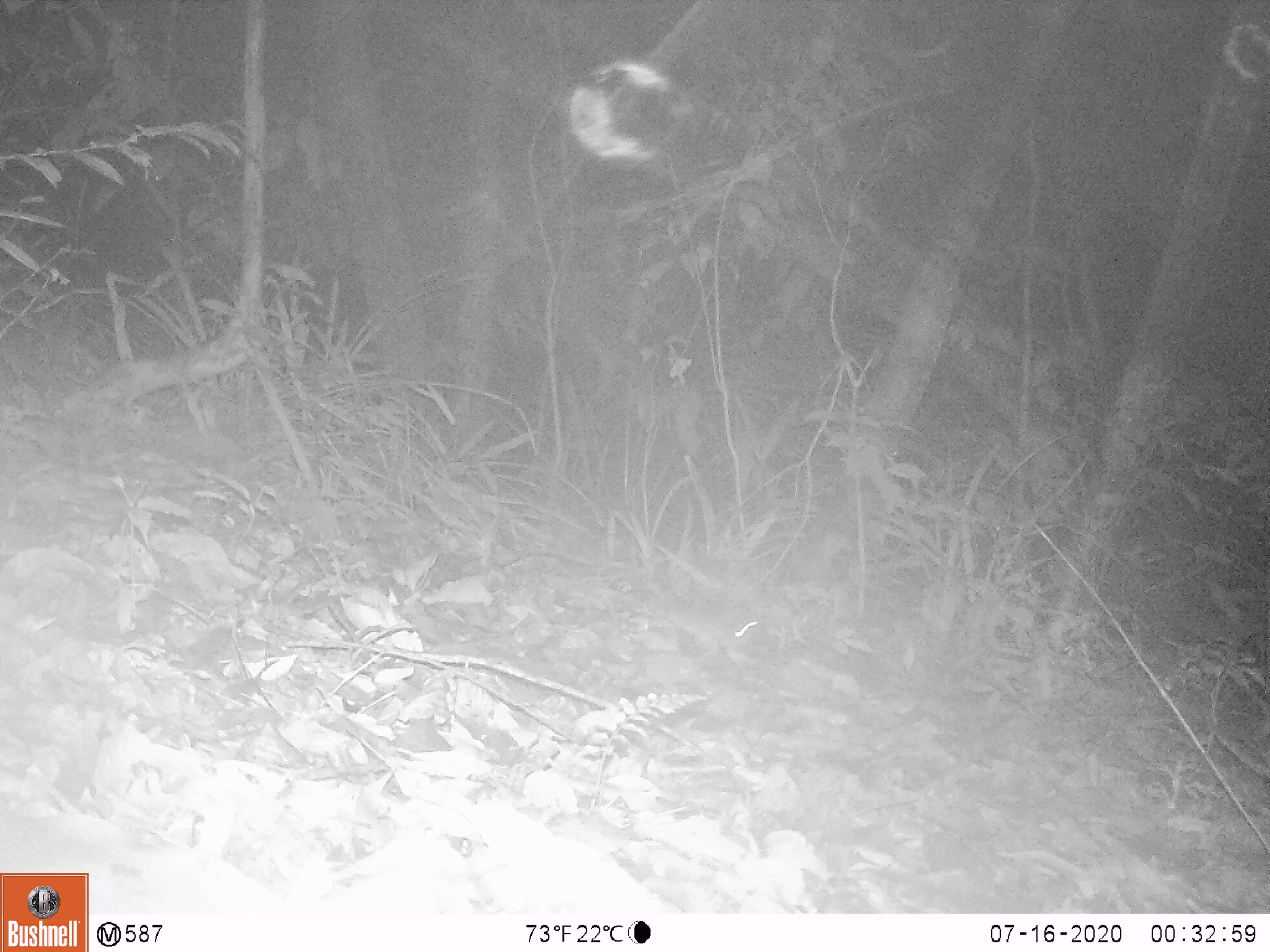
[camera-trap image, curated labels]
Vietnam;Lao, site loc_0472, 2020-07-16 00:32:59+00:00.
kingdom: Animalia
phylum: Chordata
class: Mammalia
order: Rodentia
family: Muridae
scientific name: Muridae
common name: old-world mice and rats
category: unidentified murid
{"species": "unidentified murid (old-world mice and rats) (Muridae)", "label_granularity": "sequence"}